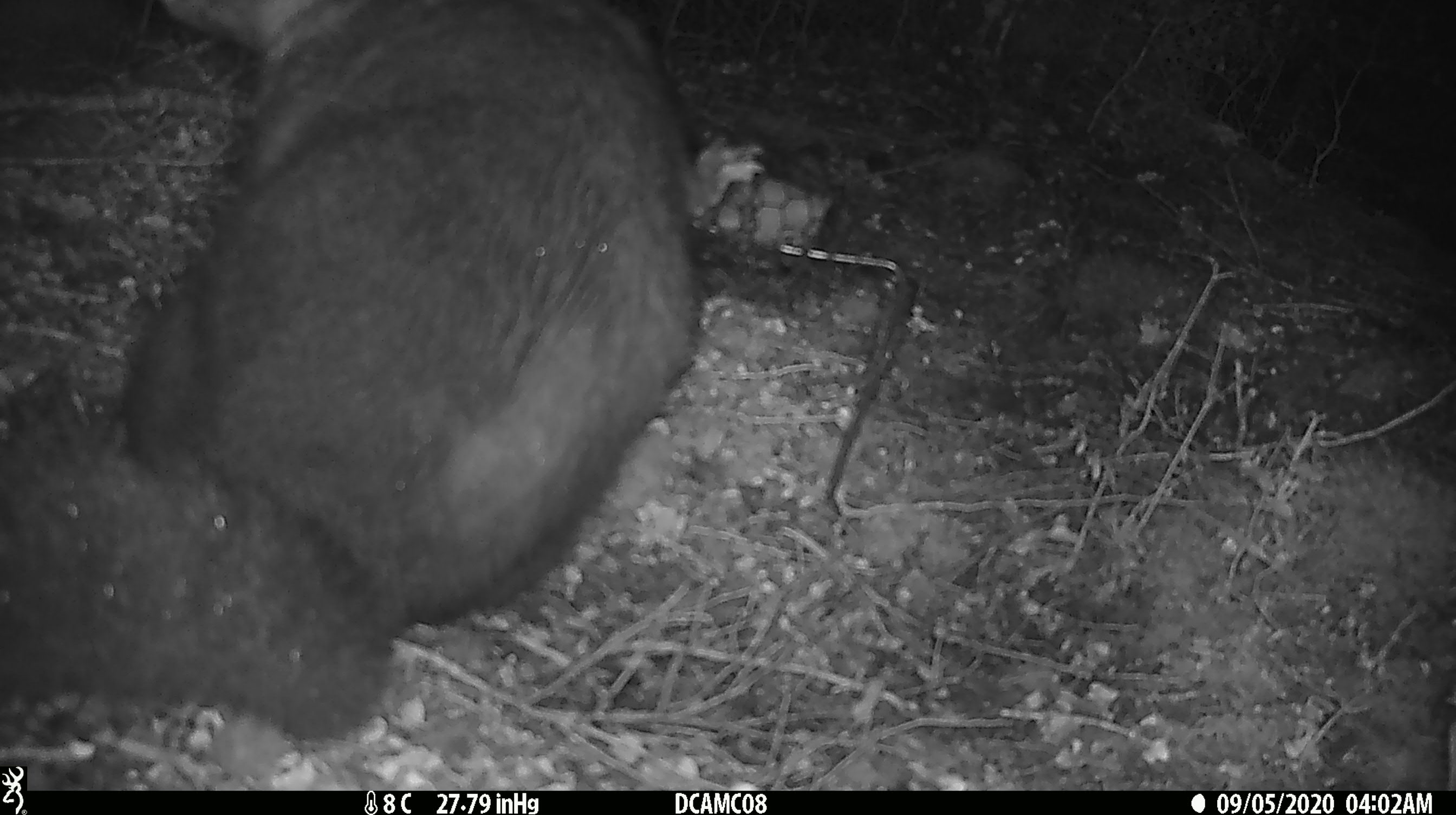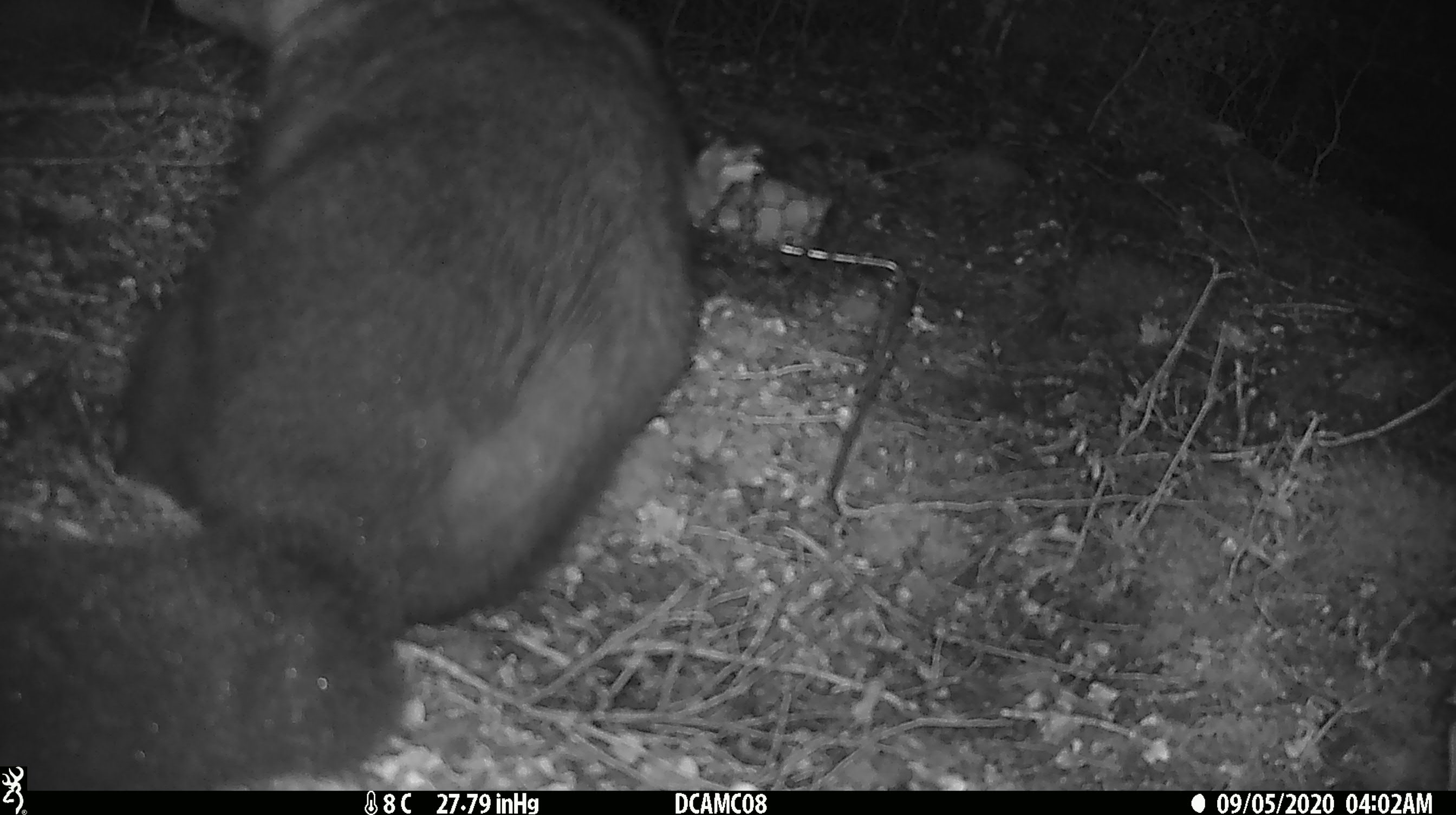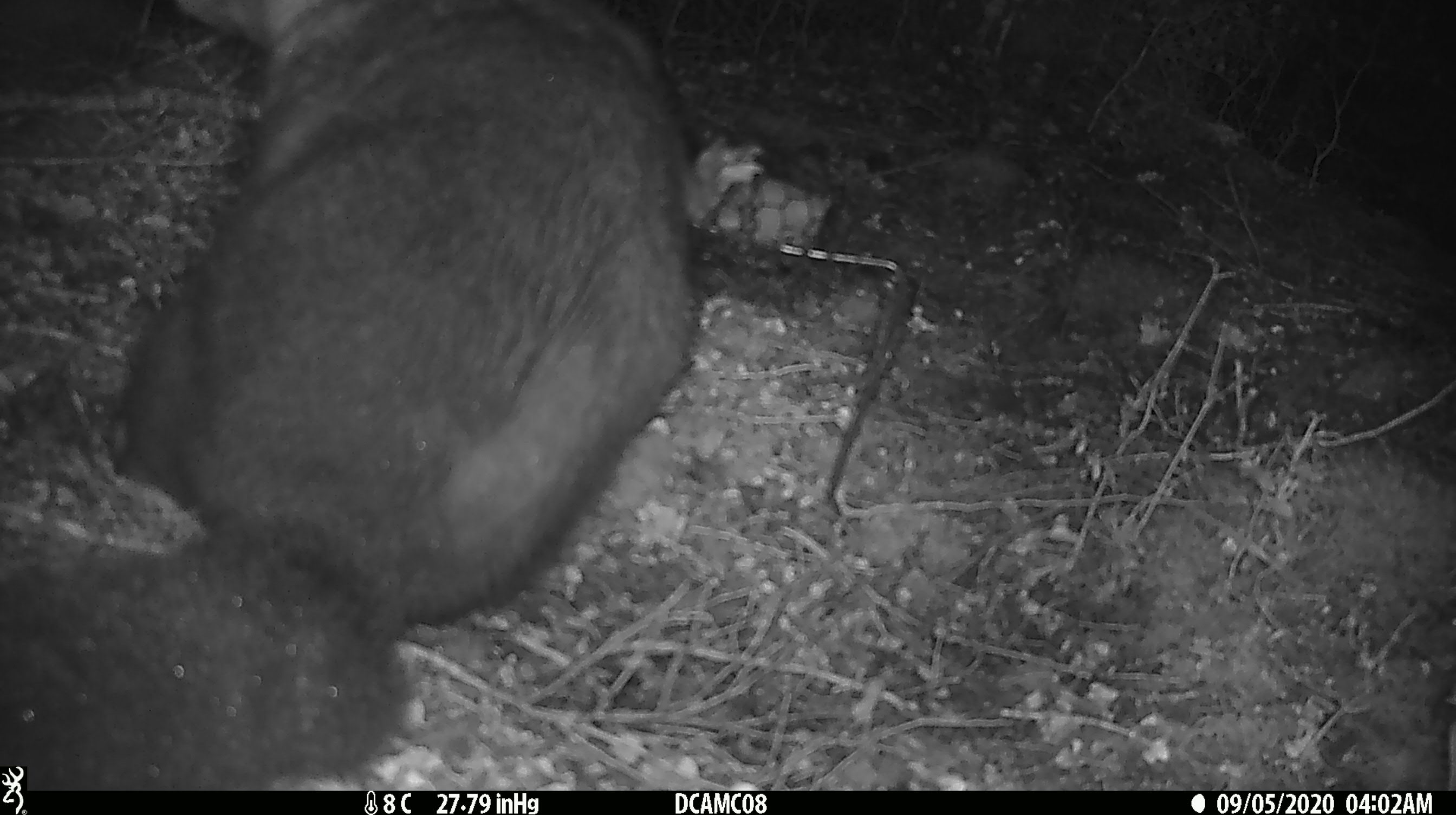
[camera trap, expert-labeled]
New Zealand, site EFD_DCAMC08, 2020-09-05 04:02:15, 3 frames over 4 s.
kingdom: Animalia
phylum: Chordata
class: Mammalia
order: Diprotodontia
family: Phalangeridae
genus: Trichosurus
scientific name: Trichosurus vulpecula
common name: common brushtail possum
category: possum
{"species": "possum (common brushtail possum) (Trichosurus vulpecula)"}